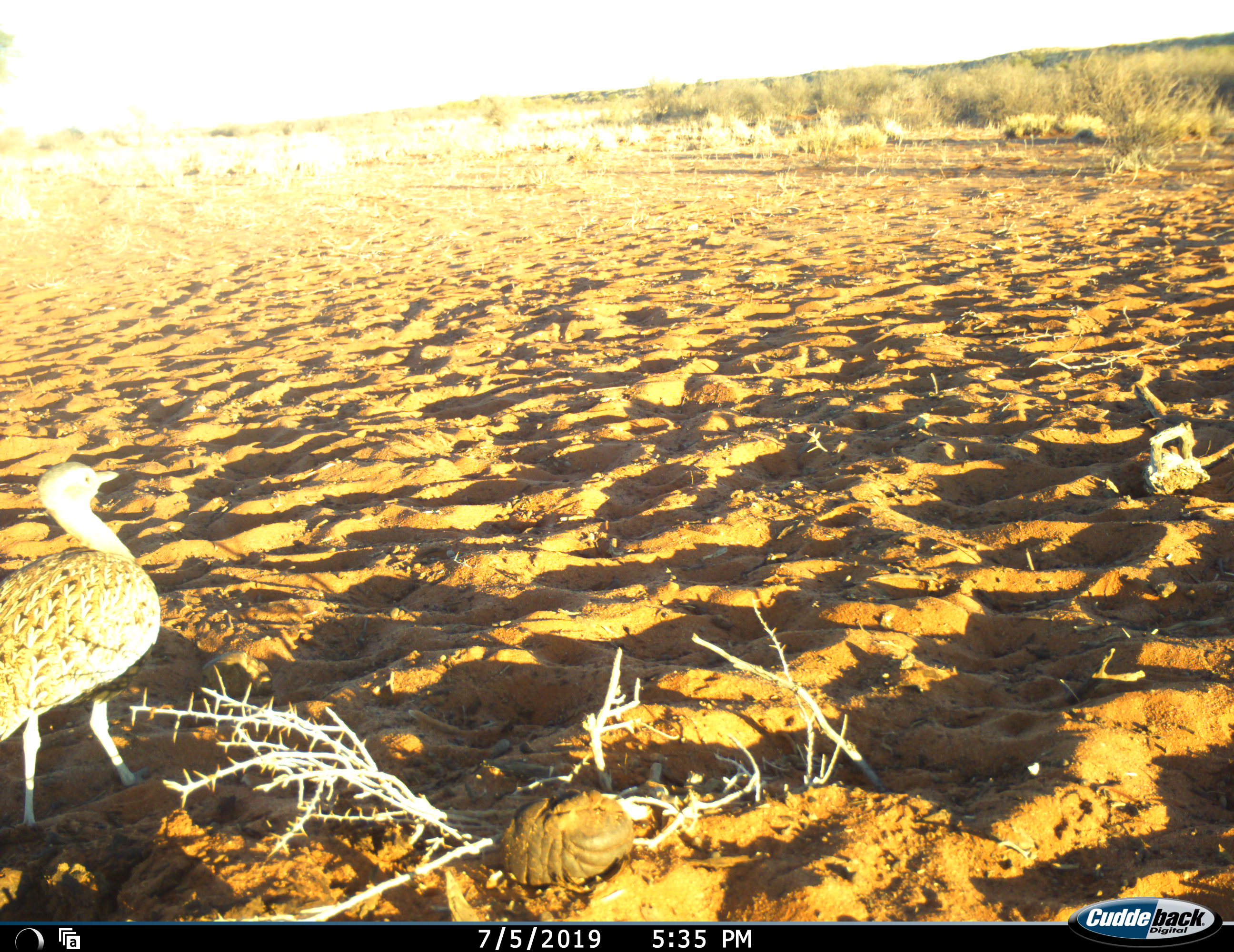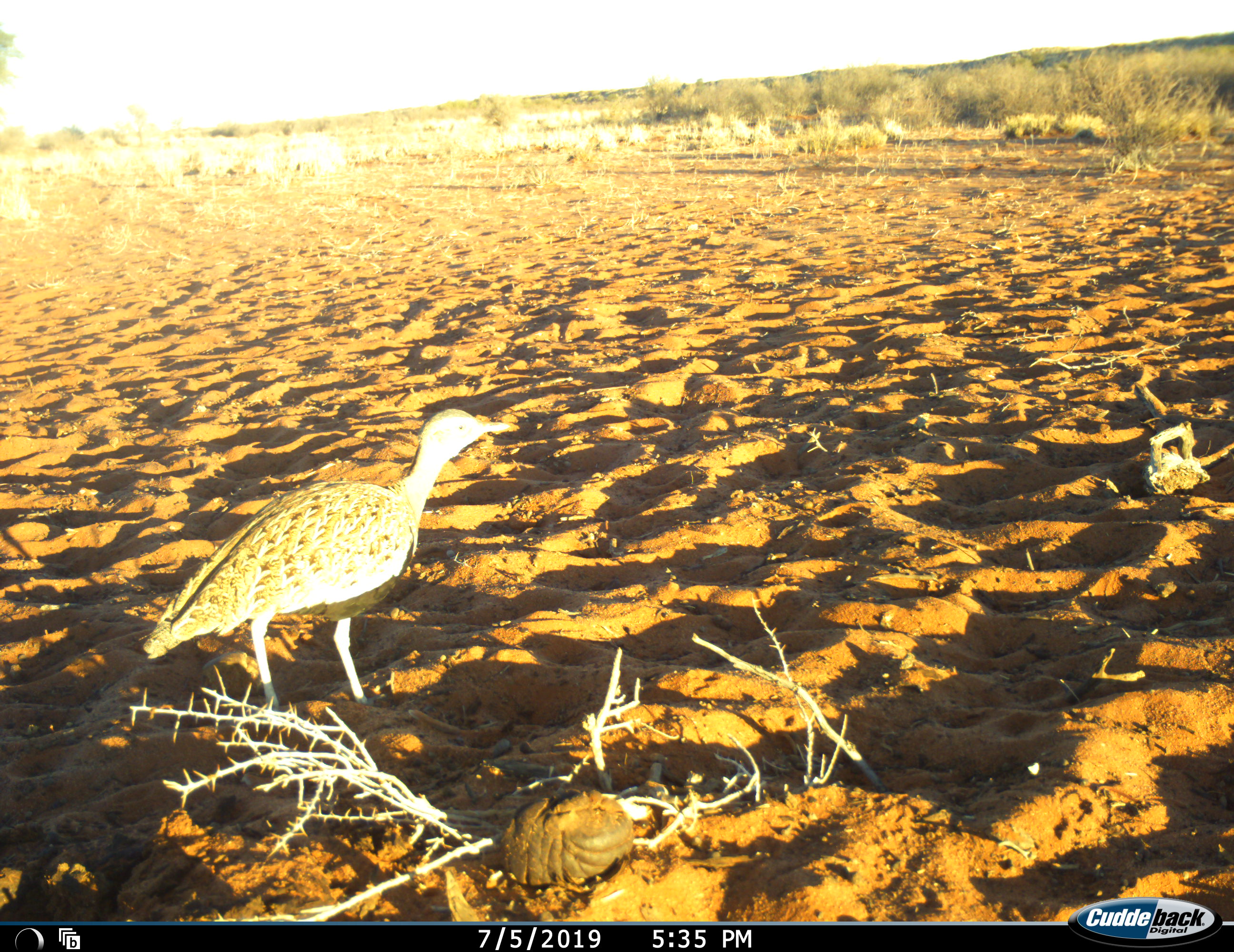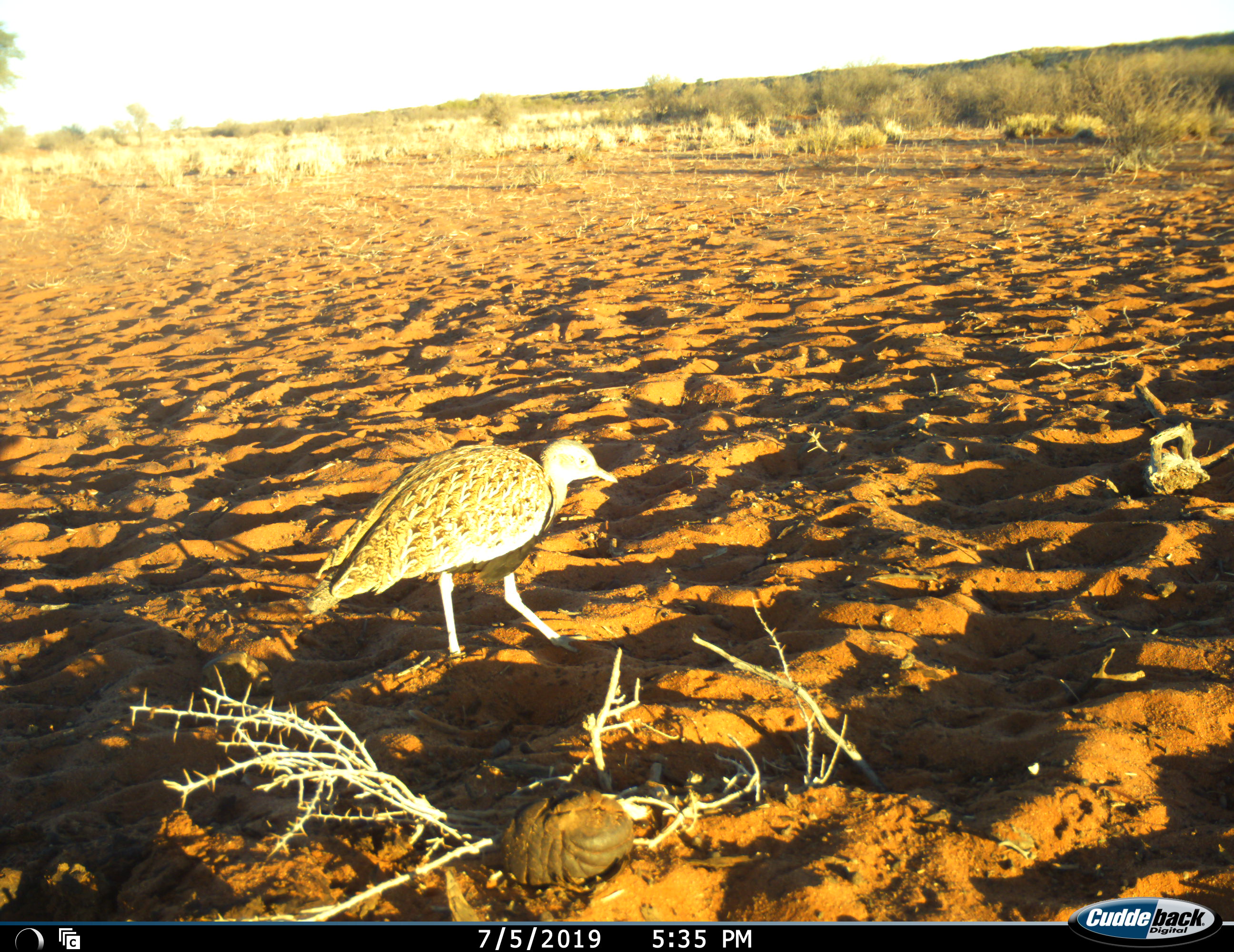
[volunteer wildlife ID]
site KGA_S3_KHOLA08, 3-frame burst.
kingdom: Animalia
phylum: Chordata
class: Aves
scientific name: Aves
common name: bird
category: birdother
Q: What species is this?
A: Birdother (bird) (Aves).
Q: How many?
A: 1.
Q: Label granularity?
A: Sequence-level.